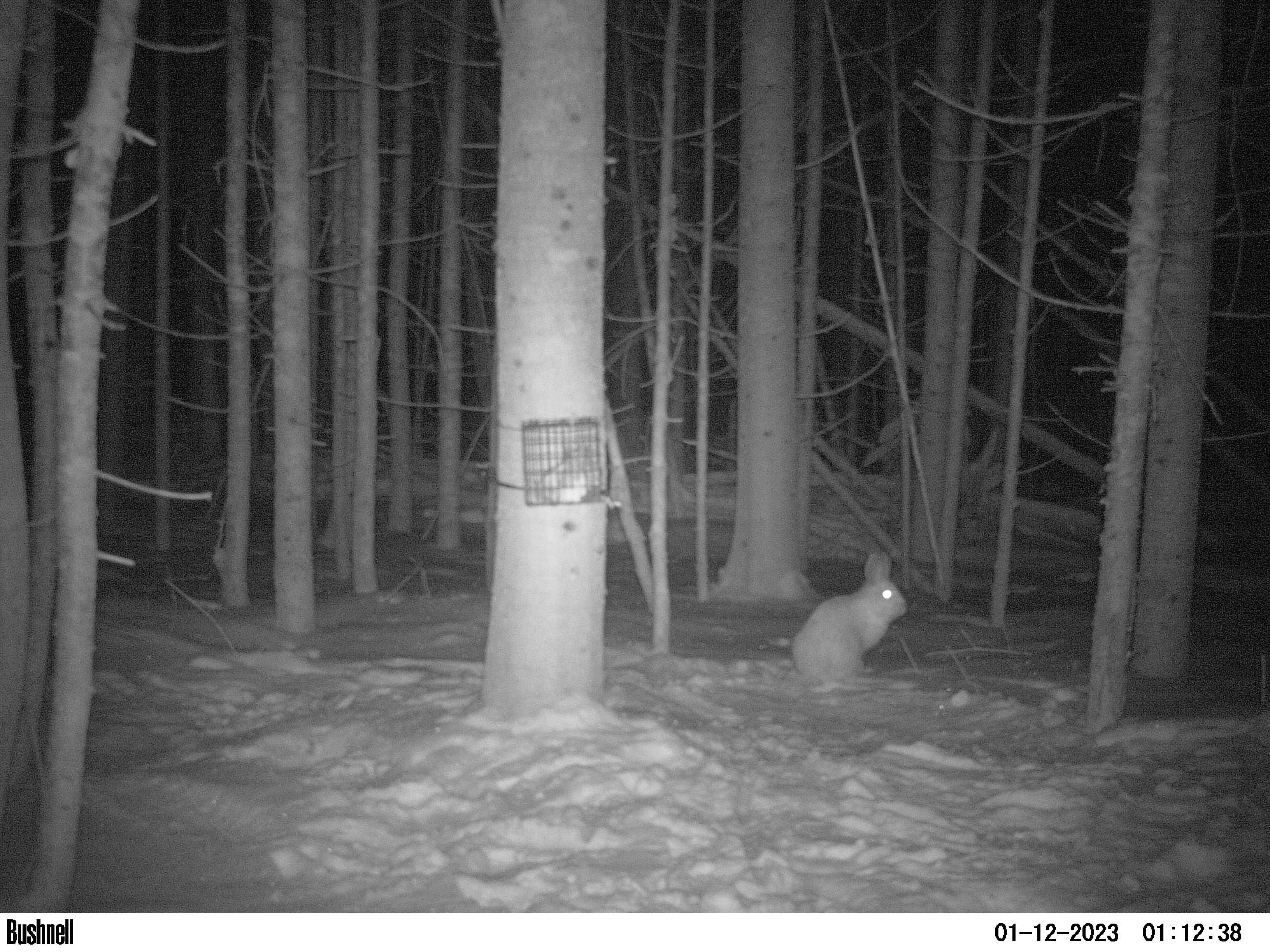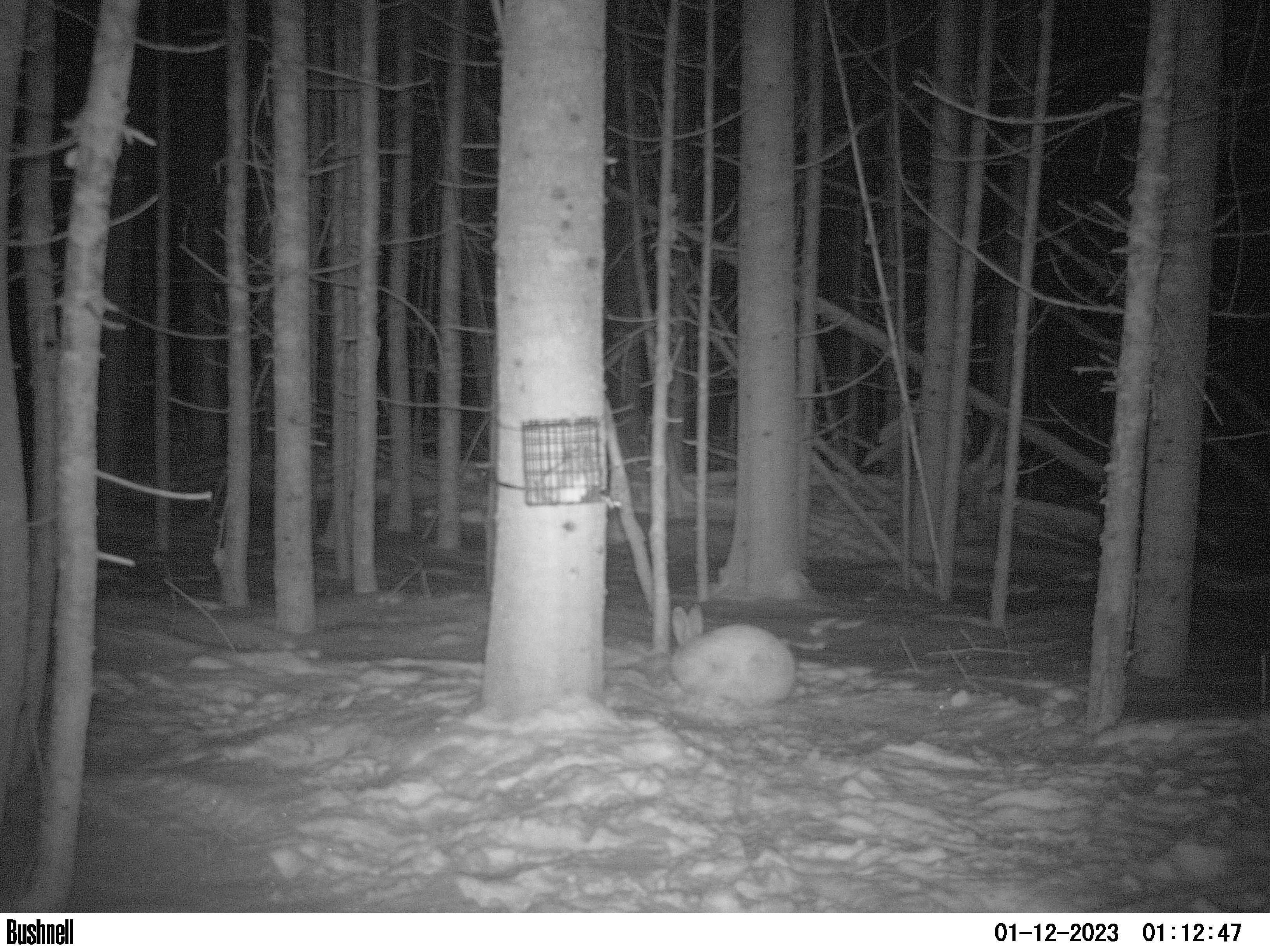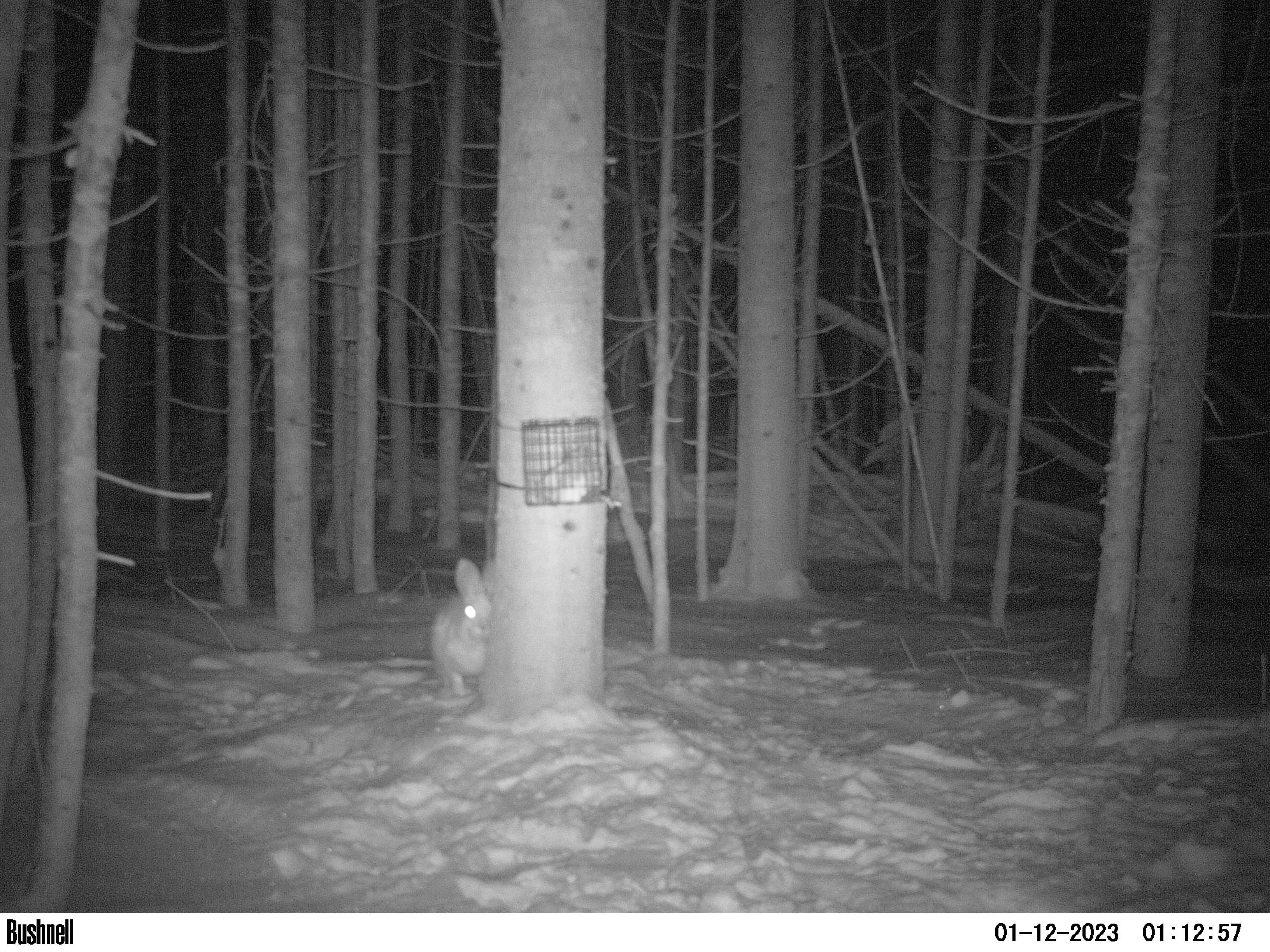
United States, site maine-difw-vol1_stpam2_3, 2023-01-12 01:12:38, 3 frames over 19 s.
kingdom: Animalia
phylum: Chordata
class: Mammalia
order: Lagomorpha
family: Leporidae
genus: Lepus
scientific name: Lepus americanus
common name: snowshoe hare